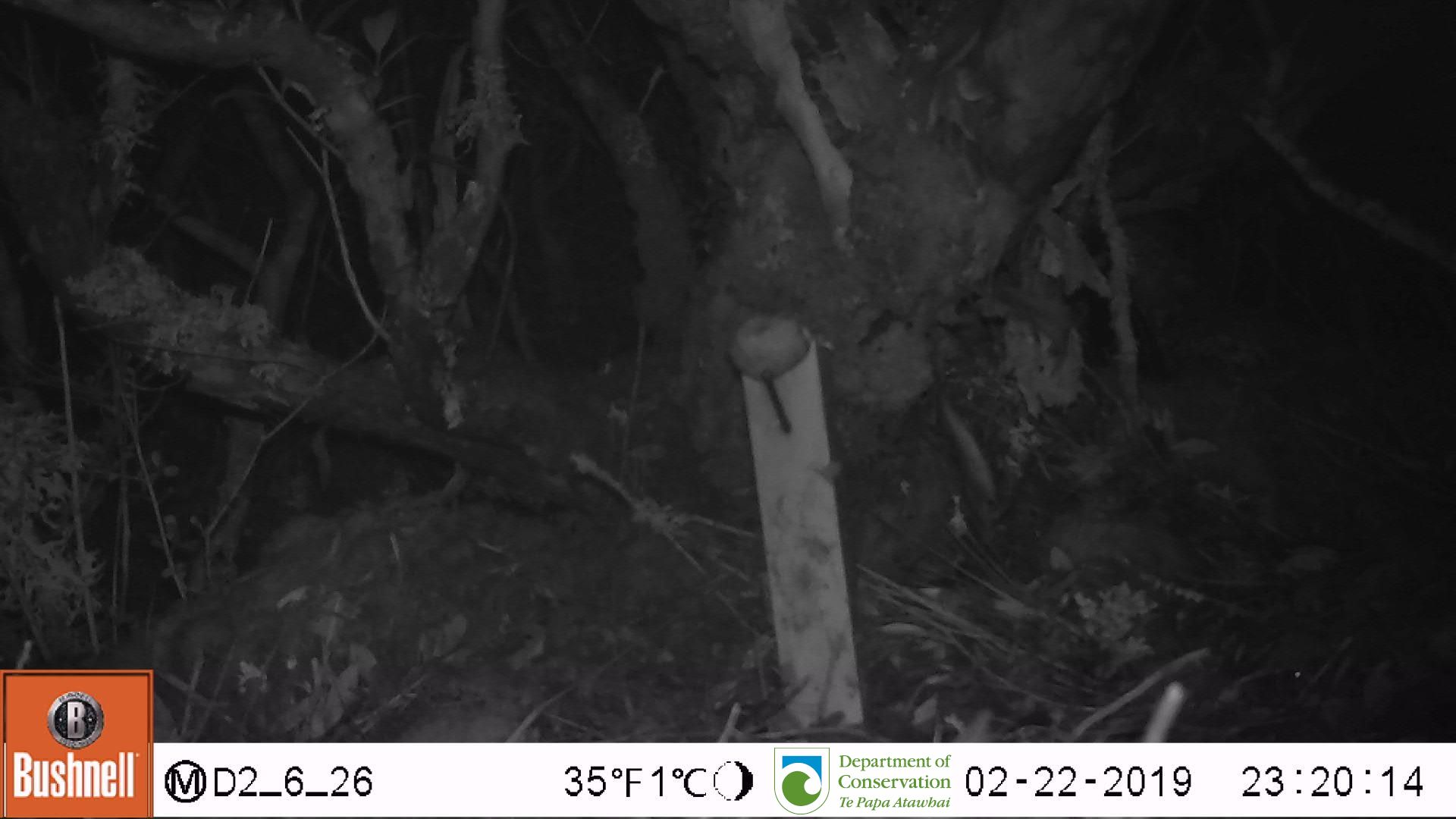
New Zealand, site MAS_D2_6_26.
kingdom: Animalia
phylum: Chordata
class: Mammalia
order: Rodentia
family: Muridae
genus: Mus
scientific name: Mus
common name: mouse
Mouse (Mus).